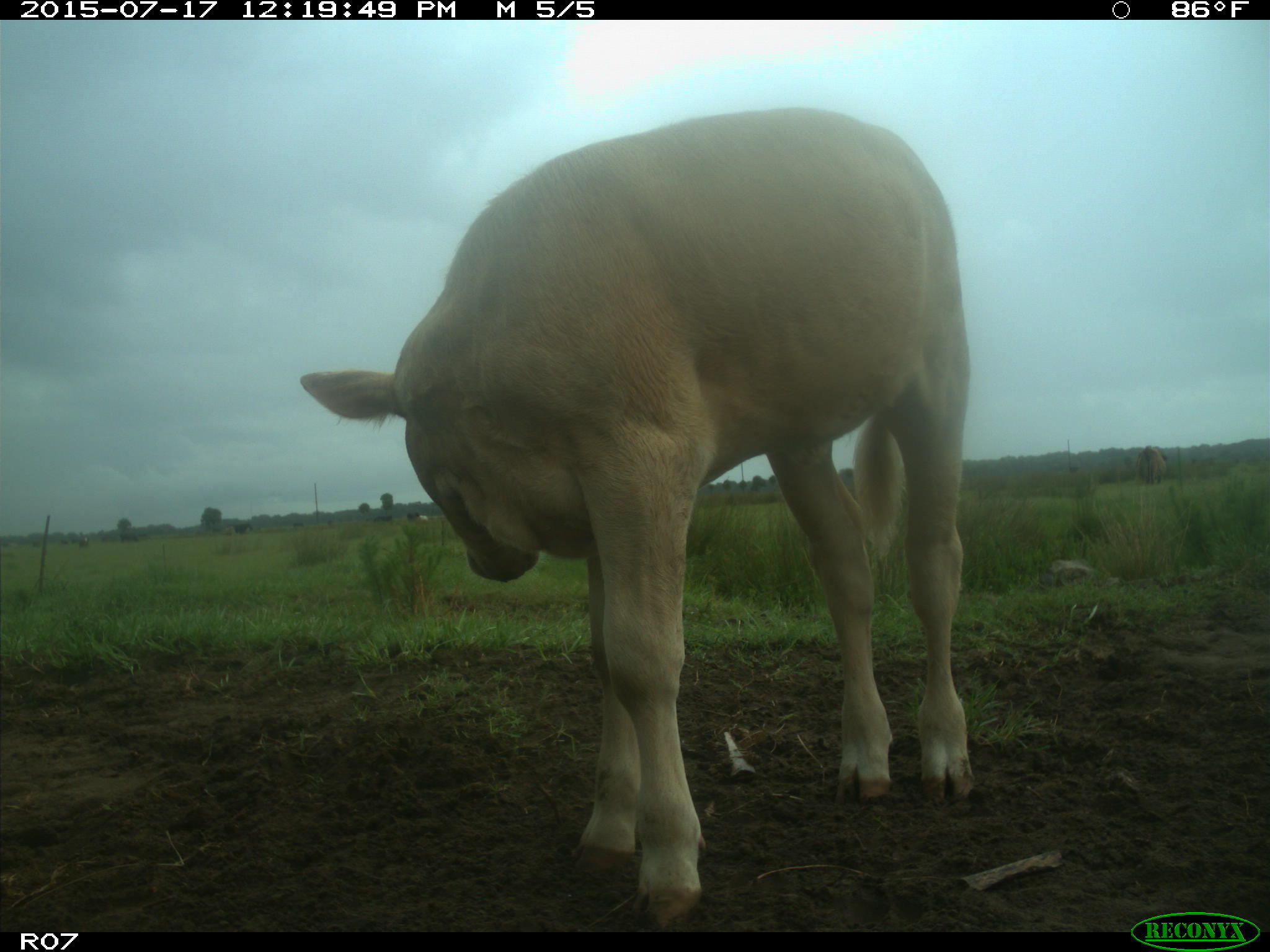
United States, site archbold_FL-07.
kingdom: Animalia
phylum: Chordata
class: Mammalia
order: Artiodactyla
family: Bovidae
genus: Bos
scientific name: Bos taurus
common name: domestic cow